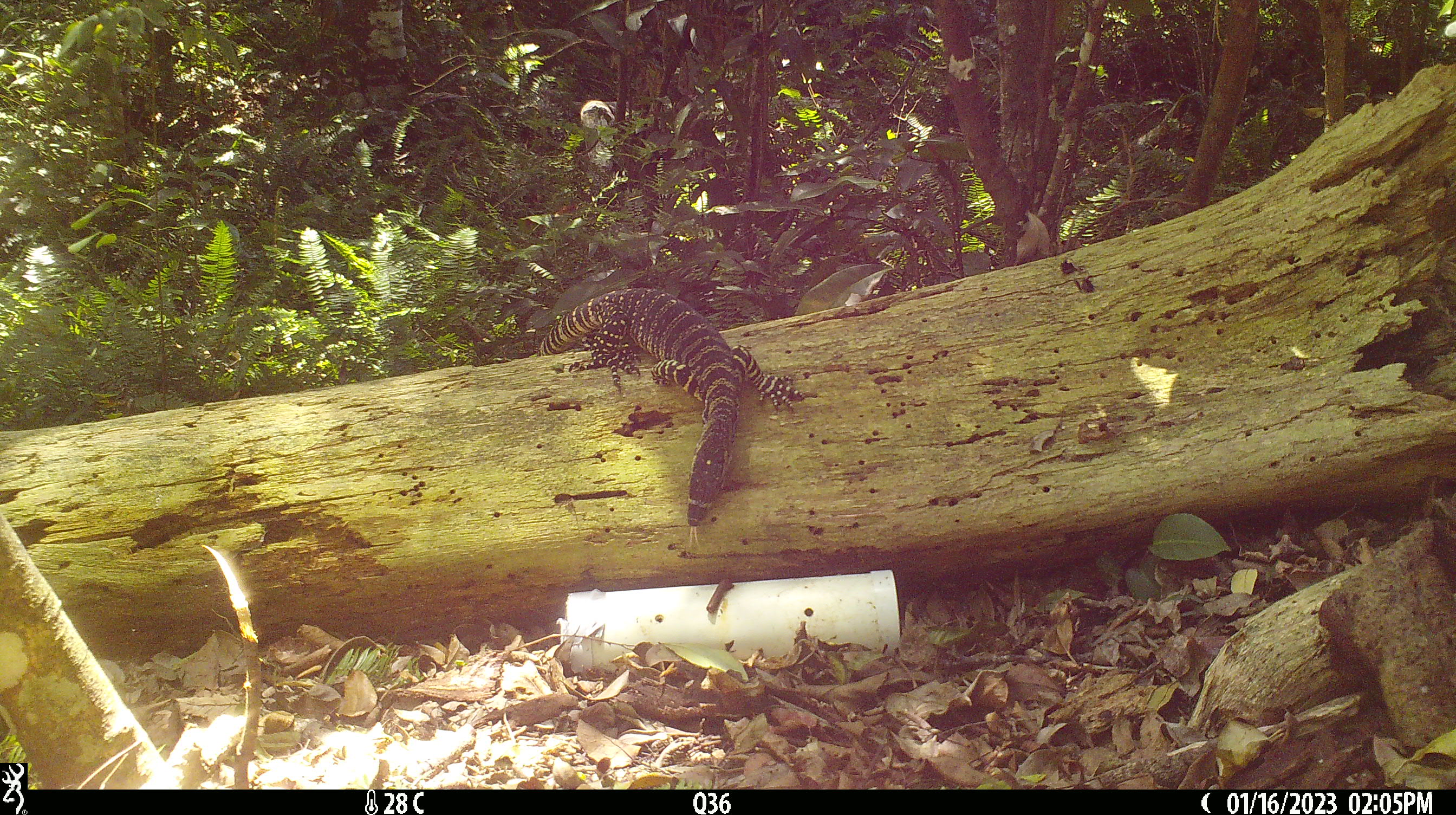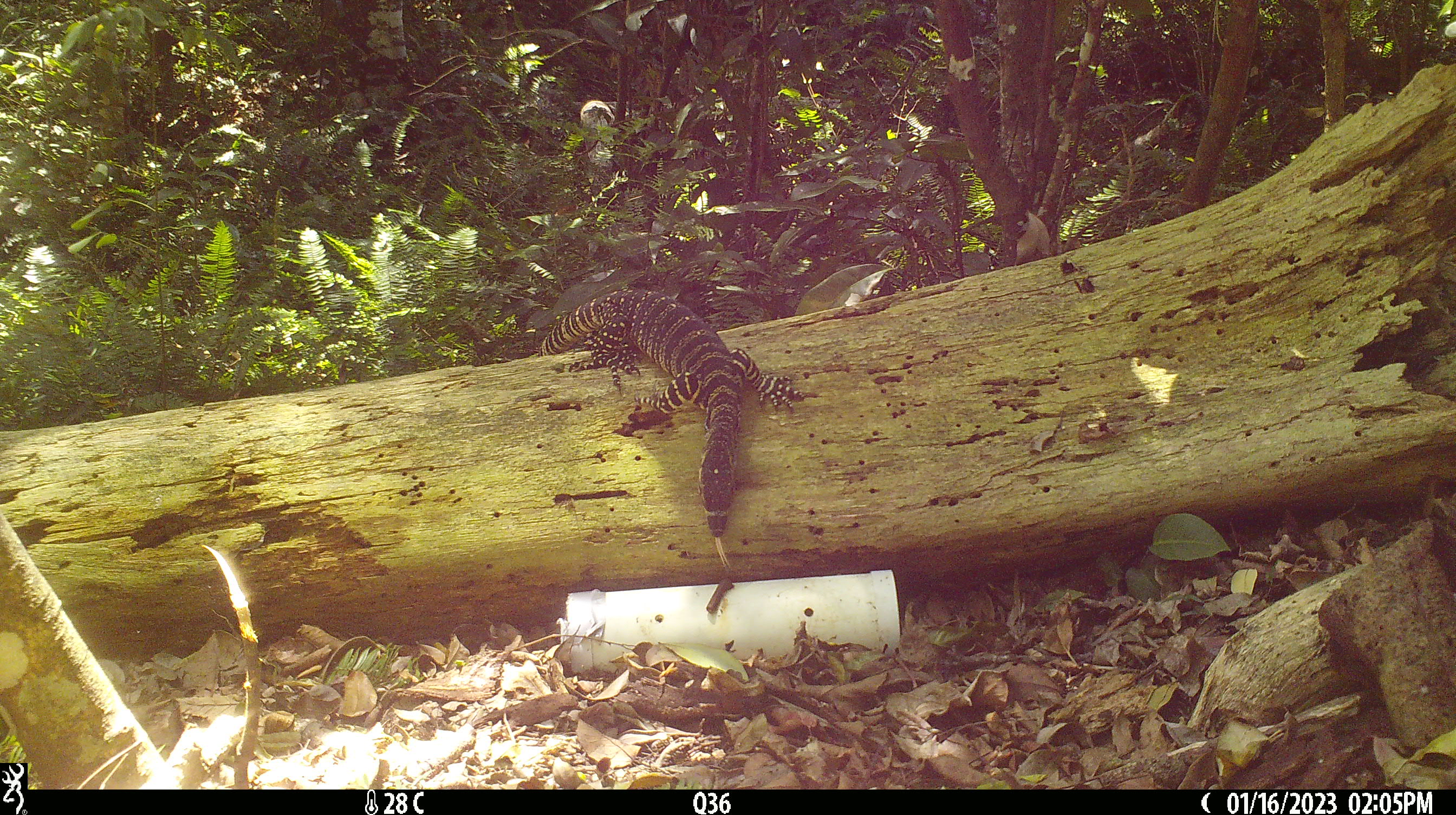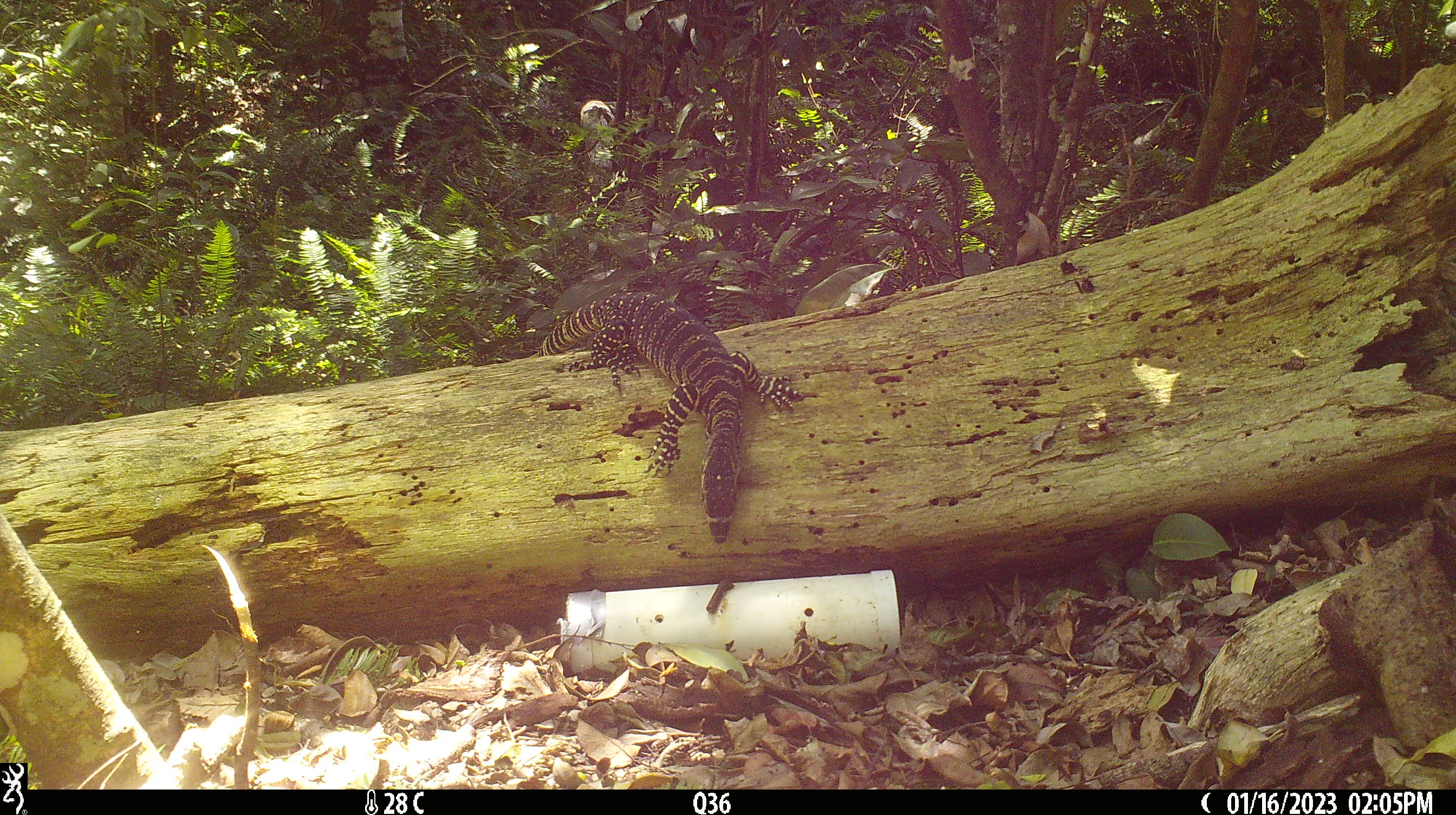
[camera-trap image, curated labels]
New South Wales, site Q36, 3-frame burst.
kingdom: Animalia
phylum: Chordata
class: Reptilia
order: Squamata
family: Varanidae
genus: Varanus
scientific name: Varanus varius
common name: lace monitor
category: goanna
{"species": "goanna (lace monitor) (Varanus varius)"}